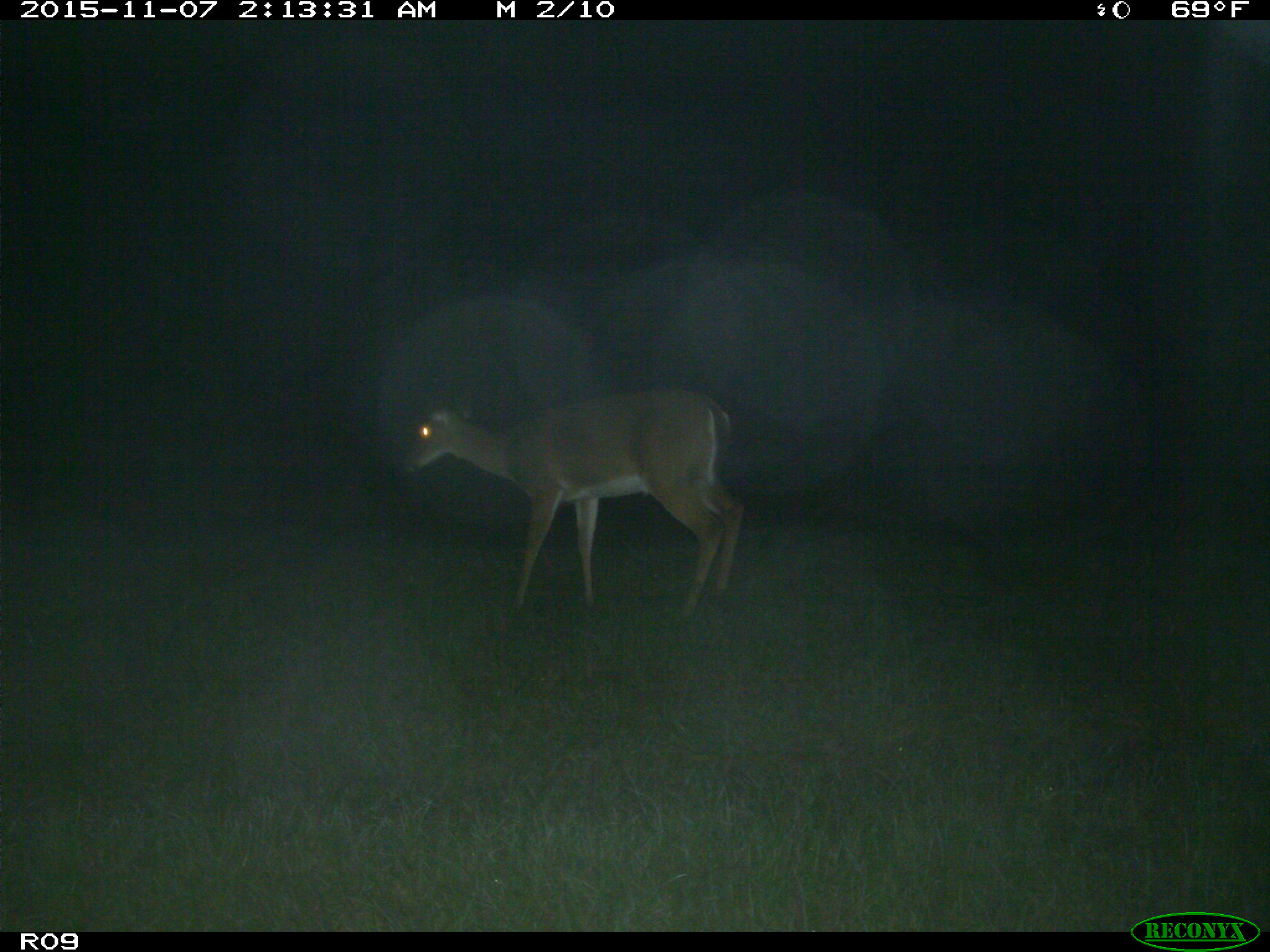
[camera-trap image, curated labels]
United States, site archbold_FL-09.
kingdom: Animalia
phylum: Chordata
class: Mammalia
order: Artiodactyla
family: Cervidae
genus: Odocoileus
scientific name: Odocoileus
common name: deer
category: unidentified deer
Unidentified deer (deer) (Odocoileus).